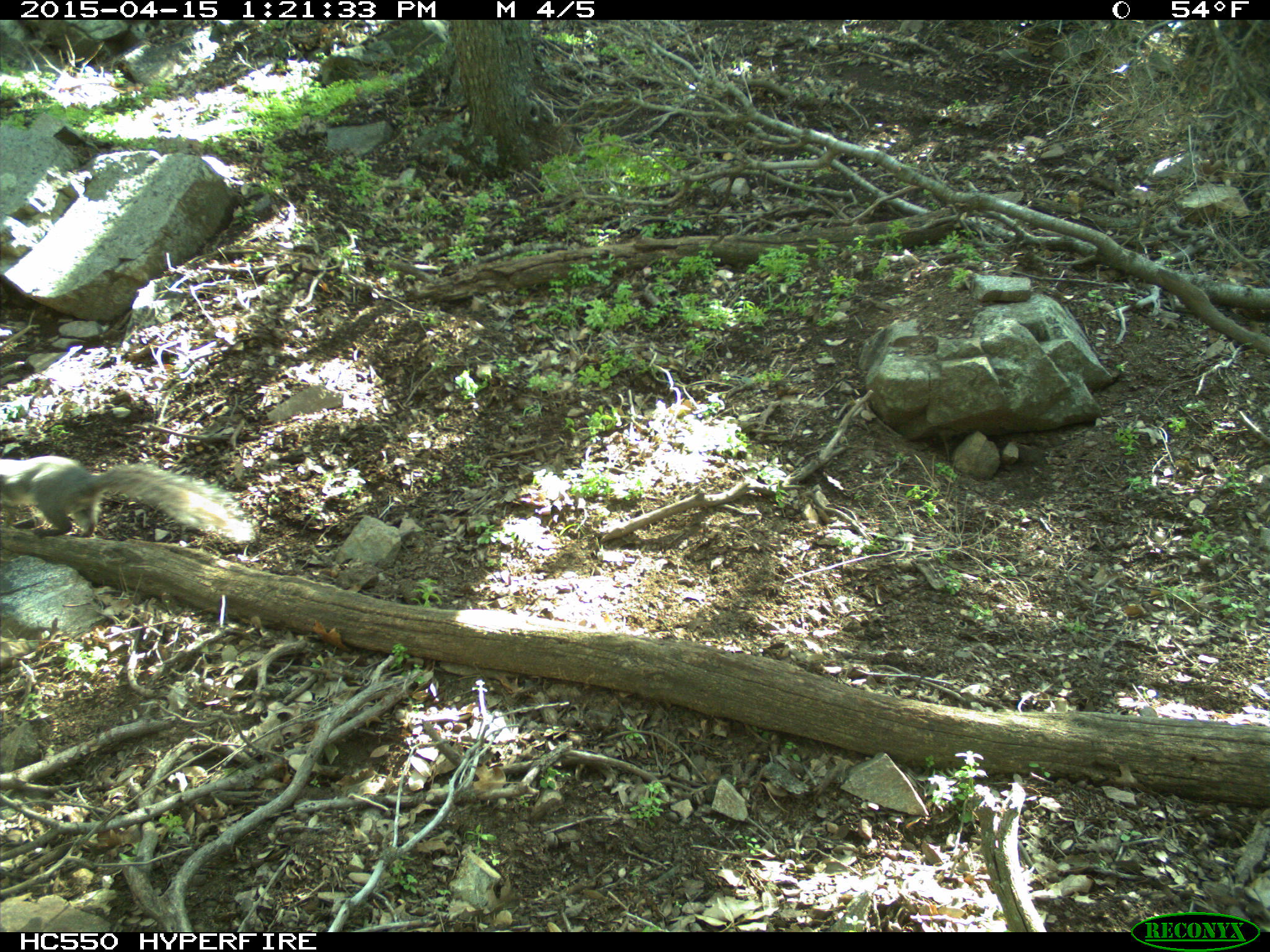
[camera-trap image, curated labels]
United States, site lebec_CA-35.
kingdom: Animalia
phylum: Chordata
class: Mammalia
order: Rodentia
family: Sciuridae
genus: Sciurus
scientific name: Sciurus carolinensis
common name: eastern gray squirrel